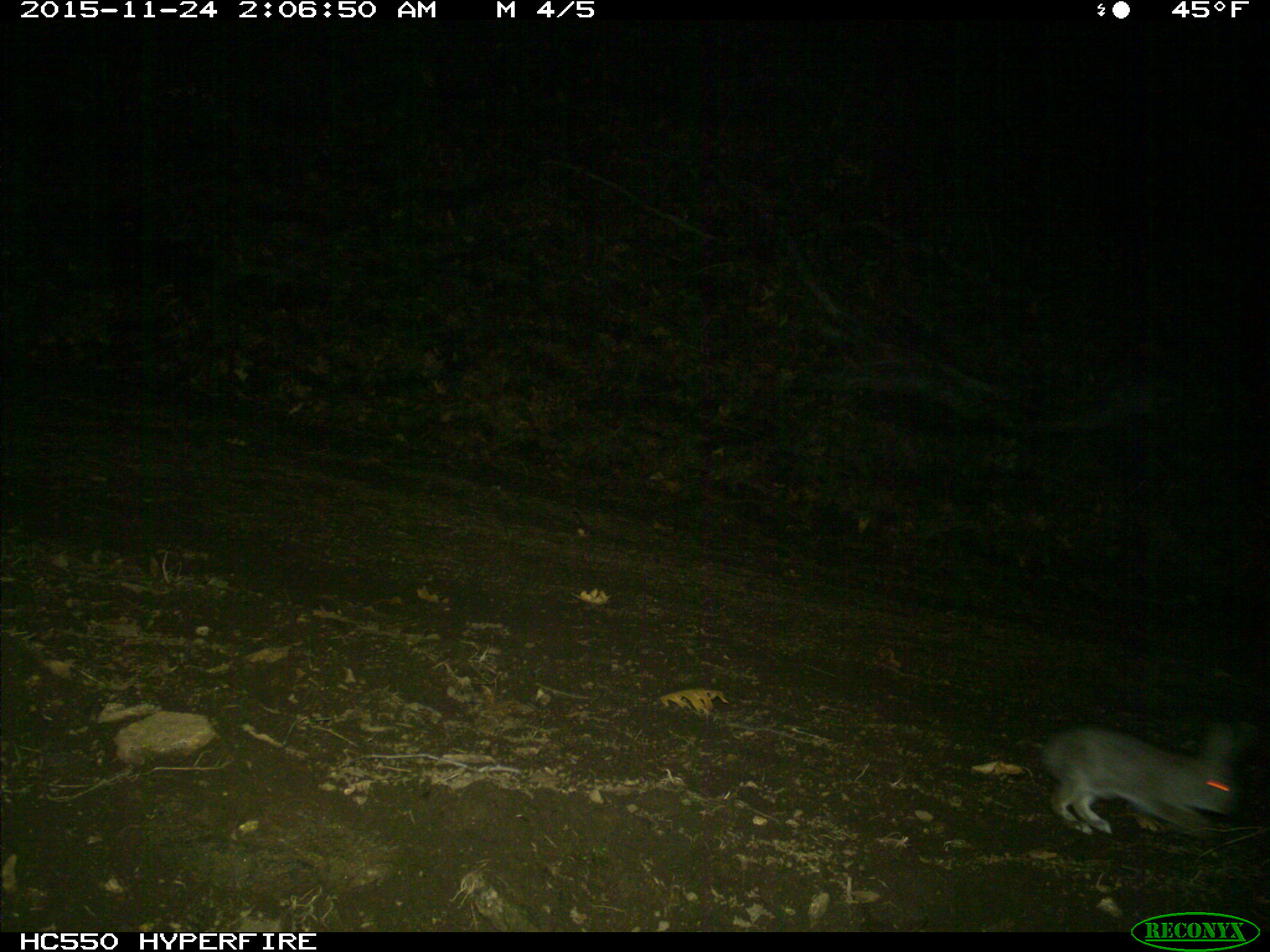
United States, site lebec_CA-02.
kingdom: Animalia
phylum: Chordata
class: Mammalia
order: Lagomorpha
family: Leporidae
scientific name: Leporidae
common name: rabbits and hares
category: unidentified rabbit